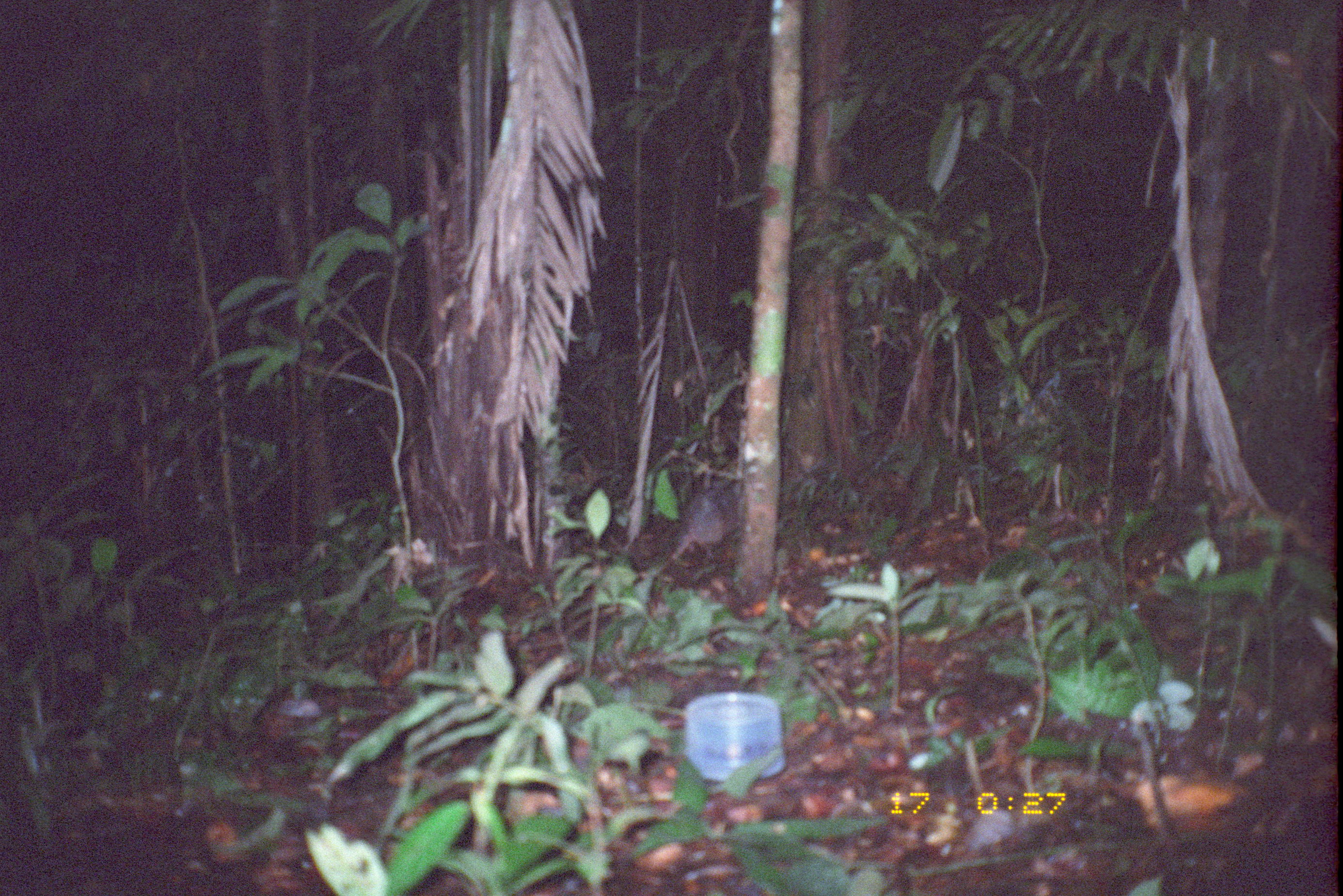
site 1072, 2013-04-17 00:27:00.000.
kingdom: Animalia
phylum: Chordata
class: Mammalia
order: Cingulata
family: Dasypodidae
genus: Dasypus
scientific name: Dasypus novemcinctus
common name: nine-banded armadillo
Dasypus novemcinctus (nine-banded armadillo).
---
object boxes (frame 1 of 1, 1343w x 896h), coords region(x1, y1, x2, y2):
dasypus novemcinctus: region(640, 478, 740, 582)